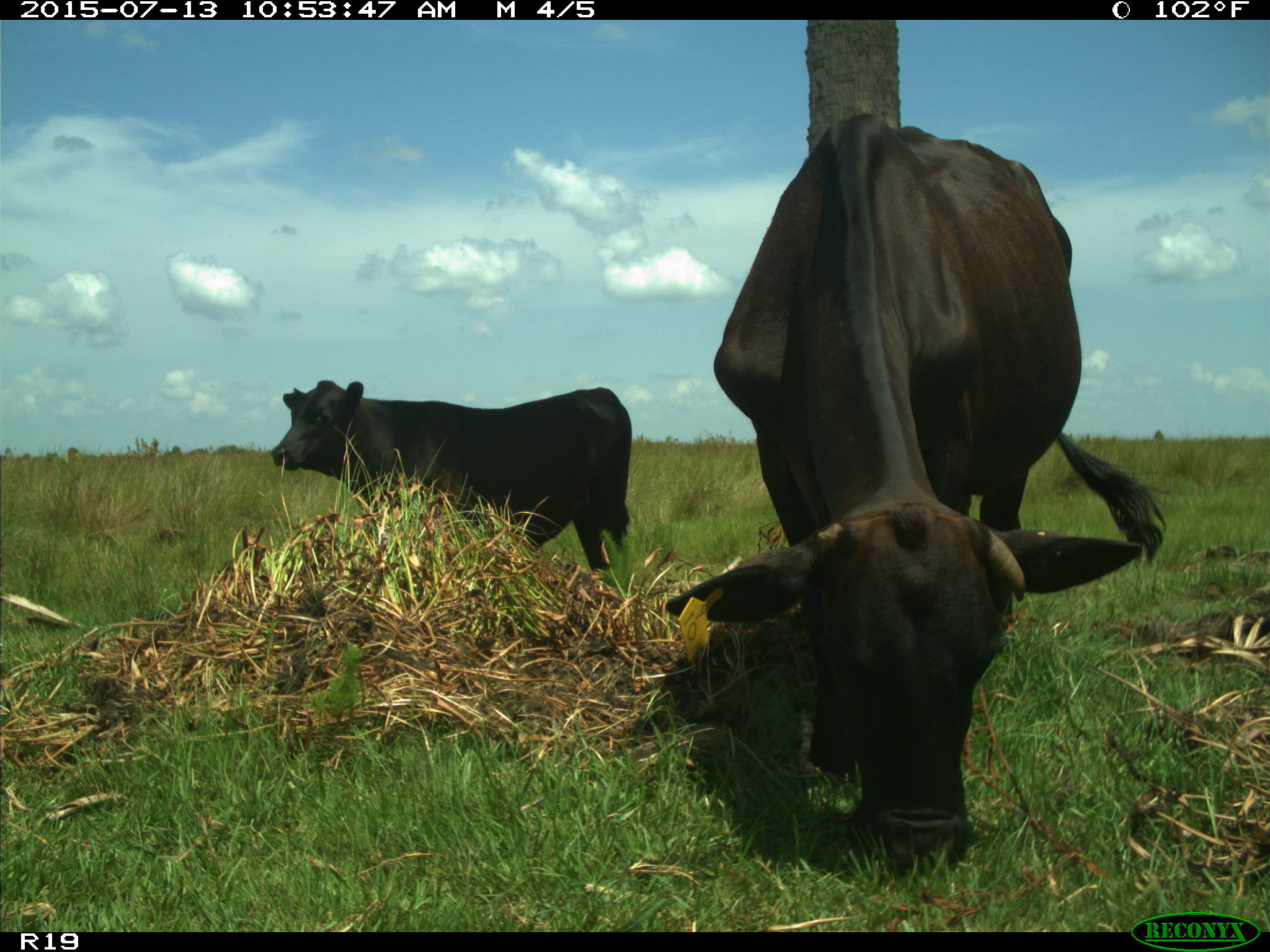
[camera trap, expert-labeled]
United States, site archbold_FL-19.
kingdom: Animalia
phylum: Chordata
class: Mammalia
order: Artiodactyla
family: Bovidae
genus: Bos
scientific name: Bos taurus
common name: domestic cow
Bos taurus (domestic cow).